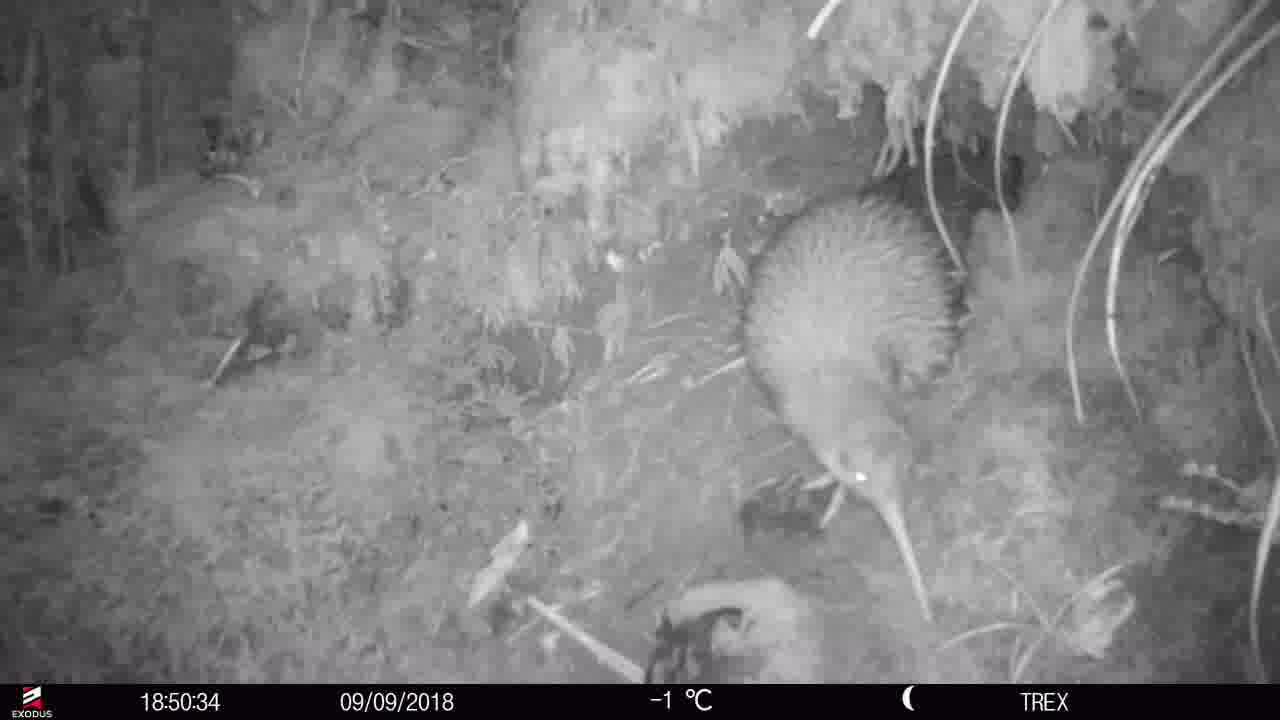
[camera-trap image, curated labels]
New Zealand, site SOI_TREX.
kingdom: Animalia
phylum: Chordata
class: Aves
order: Apterygiformes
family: Apterygidae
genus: Apteryx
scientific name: Apteryx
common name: kiwi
Kiwi (Apteryx).